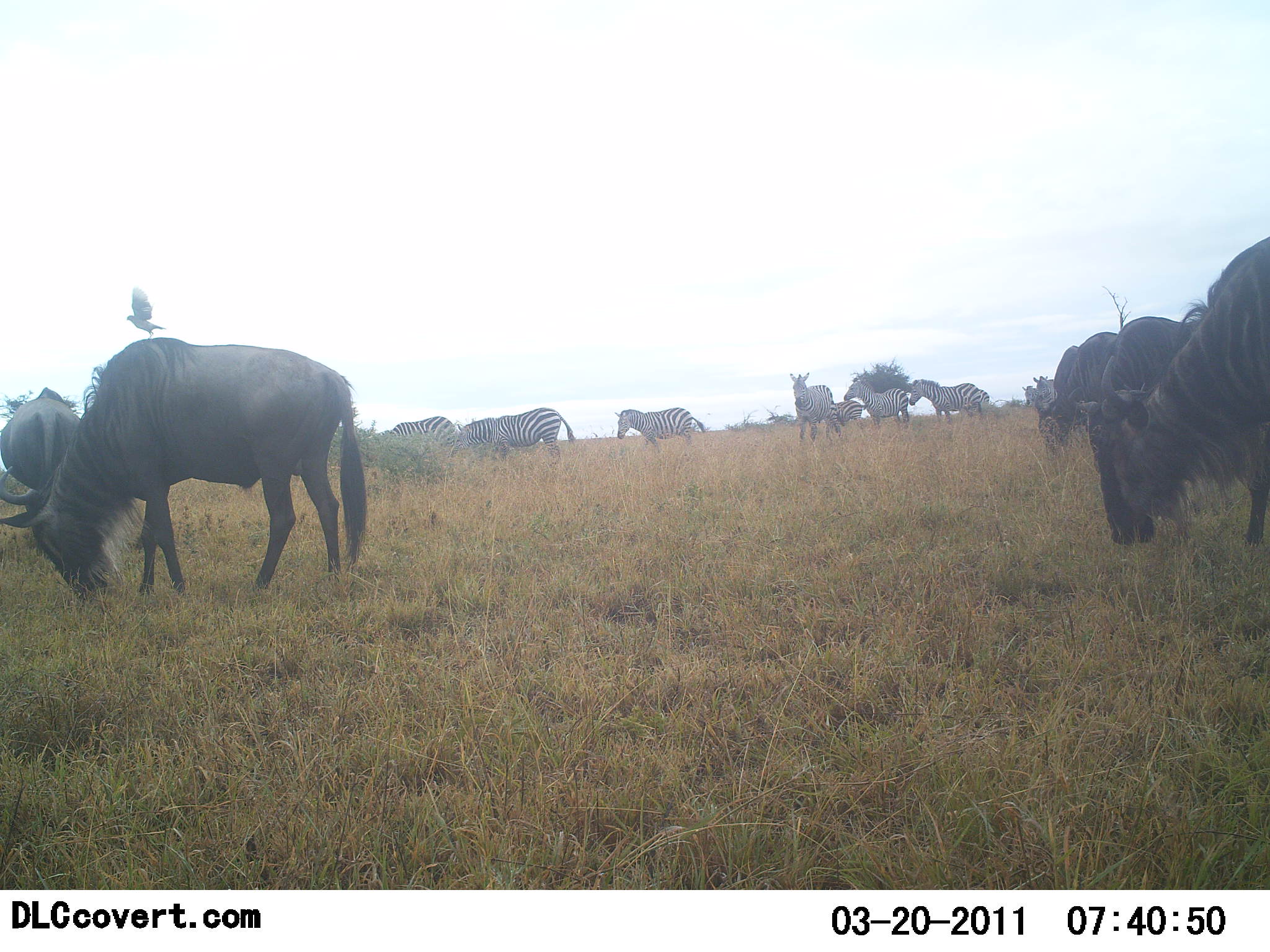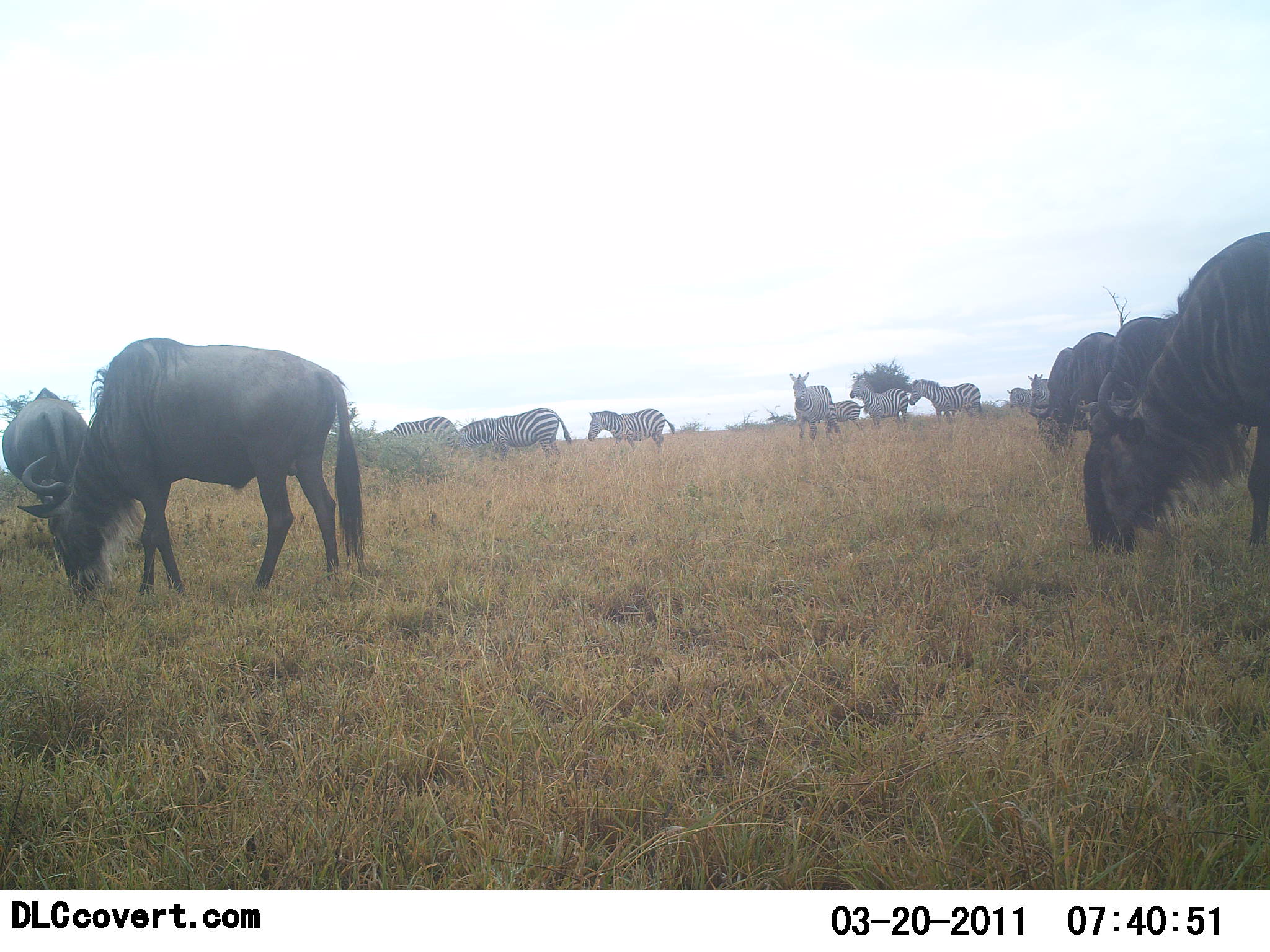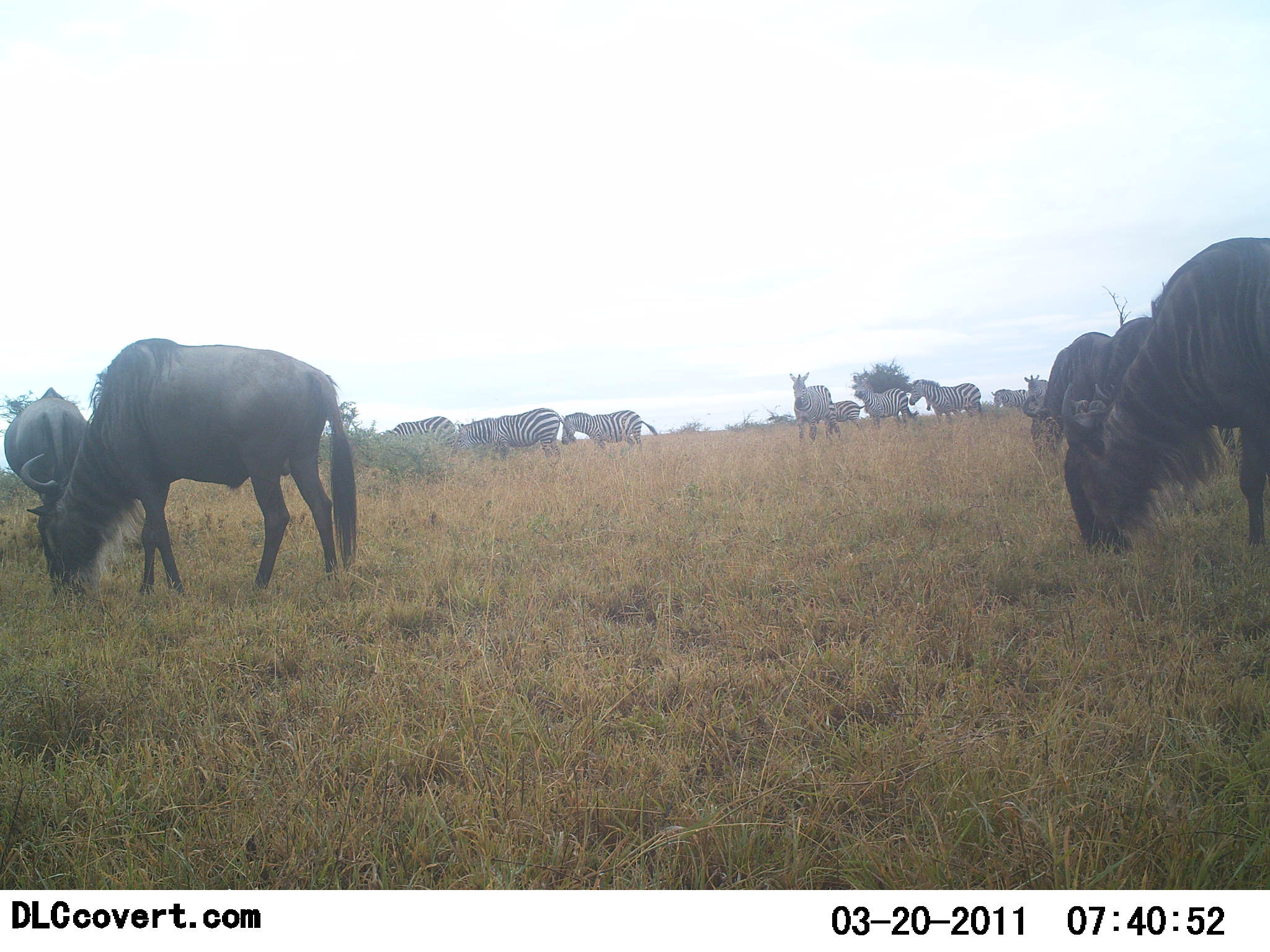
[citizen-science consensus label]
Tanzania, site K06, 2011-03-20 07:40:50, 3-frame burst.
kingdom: Animalia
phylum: Chordata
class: Mammalia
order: Artiodactyla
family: Bovidae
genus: Connochaetes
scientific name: Connochaetes taurinus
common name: blue wildebeest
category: wildebeest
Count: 5.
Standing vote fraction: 47%.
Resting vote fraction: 0%.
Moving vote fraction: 20%.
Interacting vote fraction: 0%.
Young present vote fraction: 0%.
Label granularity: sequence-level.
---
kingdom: Animalia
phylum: Chordata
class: Mammalia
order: Perissodactyla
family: Equidae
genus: Equus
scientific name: Equus quagga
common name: plains zebra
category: zebra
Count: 8.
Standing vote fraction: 67%.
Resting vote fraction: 0%.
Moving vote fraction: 60%.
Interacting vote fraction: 0%.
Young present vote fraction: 7%.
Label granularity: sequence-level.